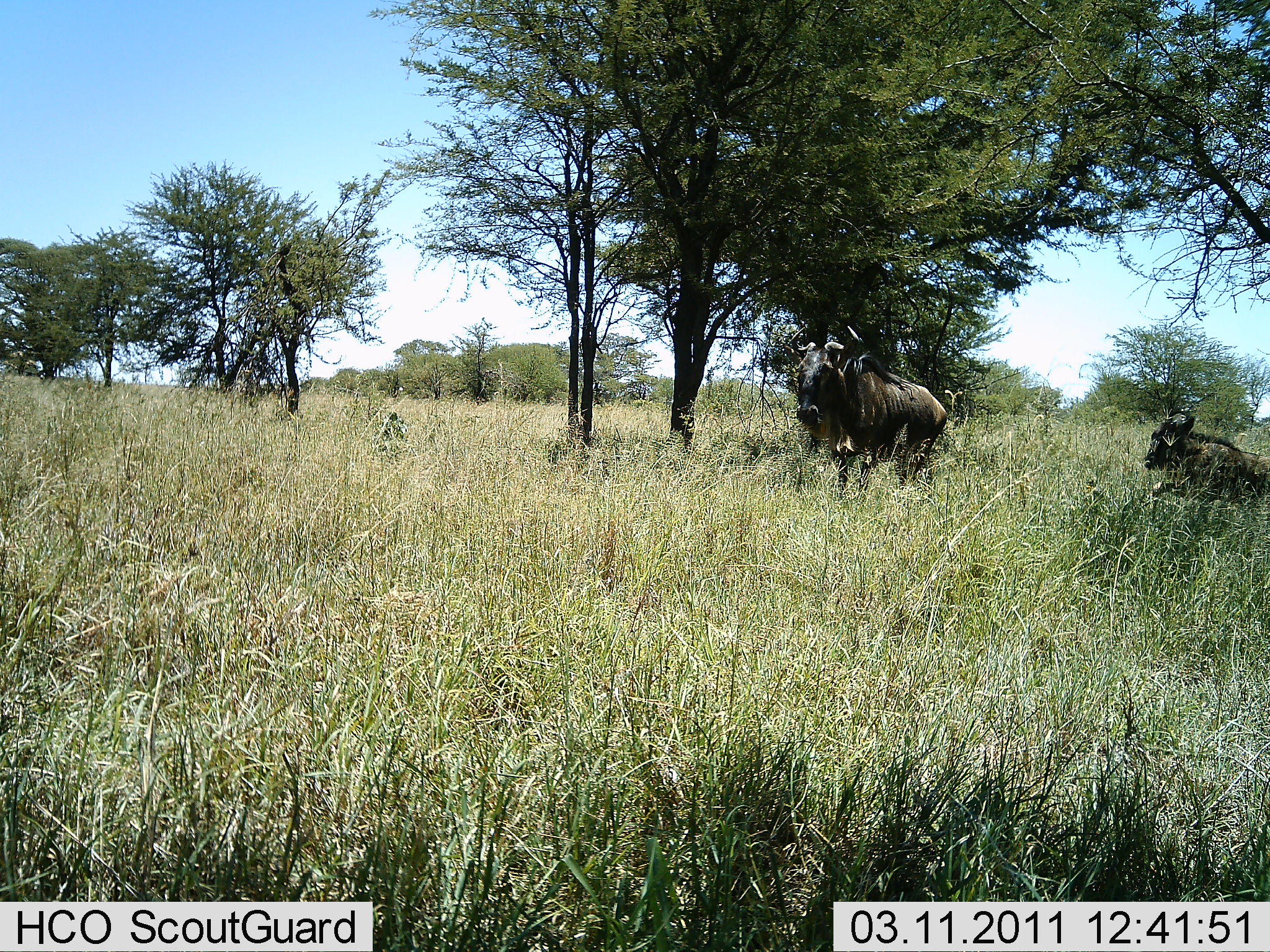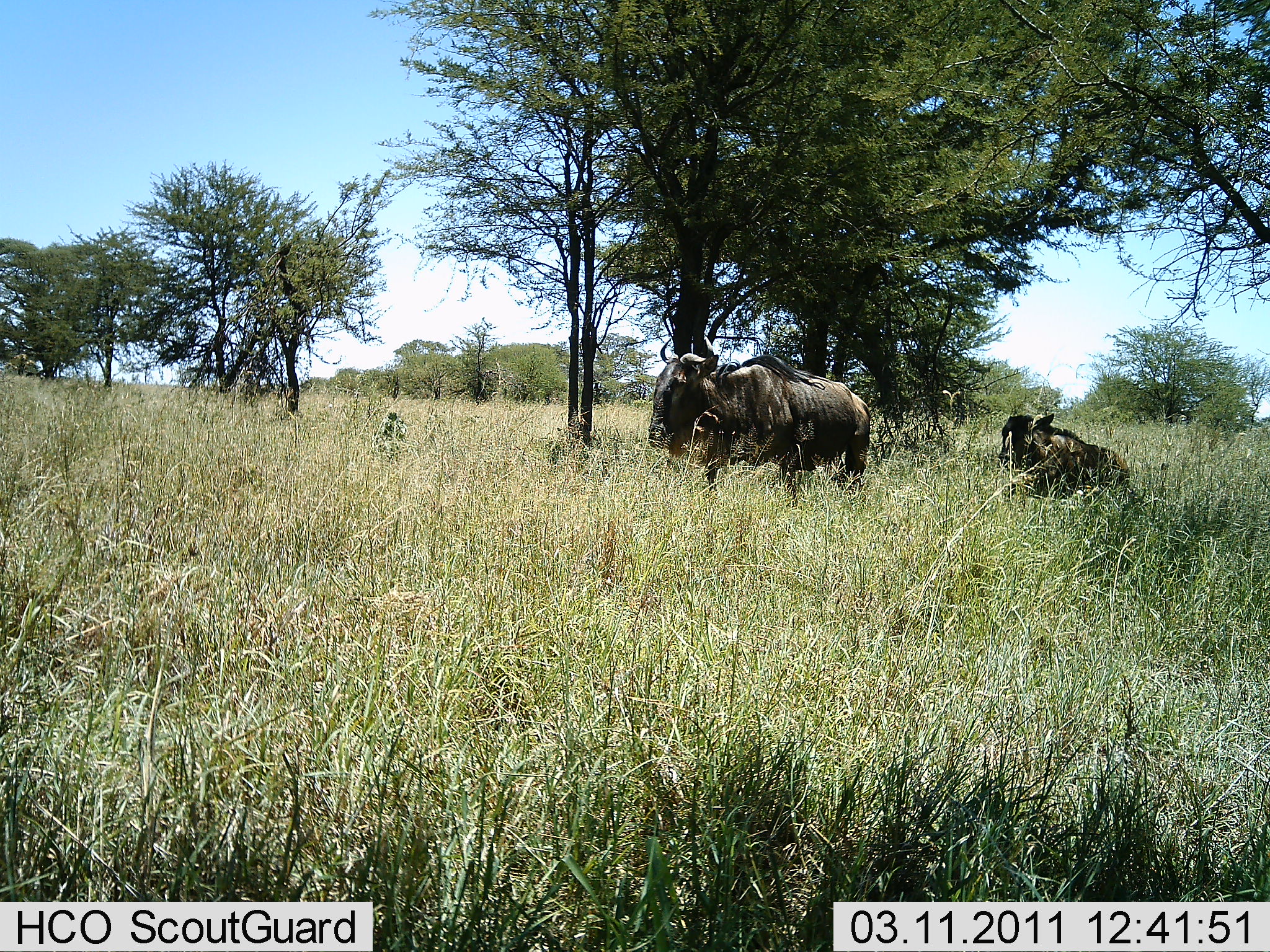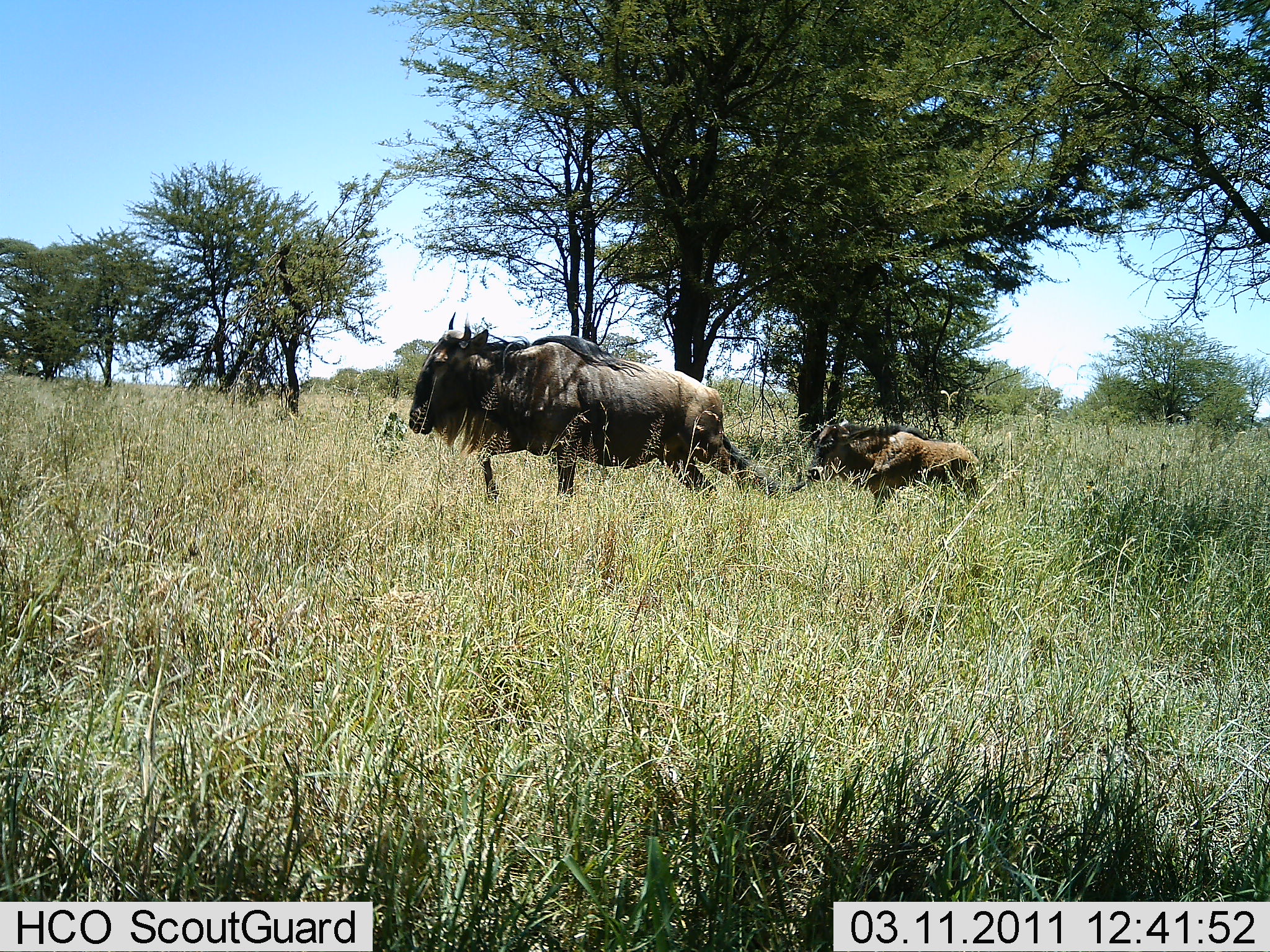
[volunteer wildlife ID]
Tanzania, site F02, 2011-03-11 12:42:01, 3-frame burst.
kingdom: Animalia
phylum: Chordata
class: Mammalia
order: Artiodactyla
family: Bovidae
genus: Connochaetes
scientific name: Connochaetes taurinus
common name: blue wildebeest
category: wildebeest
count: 2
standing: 13%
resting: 11%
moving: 87%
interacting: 1%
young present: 63%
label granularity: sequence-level